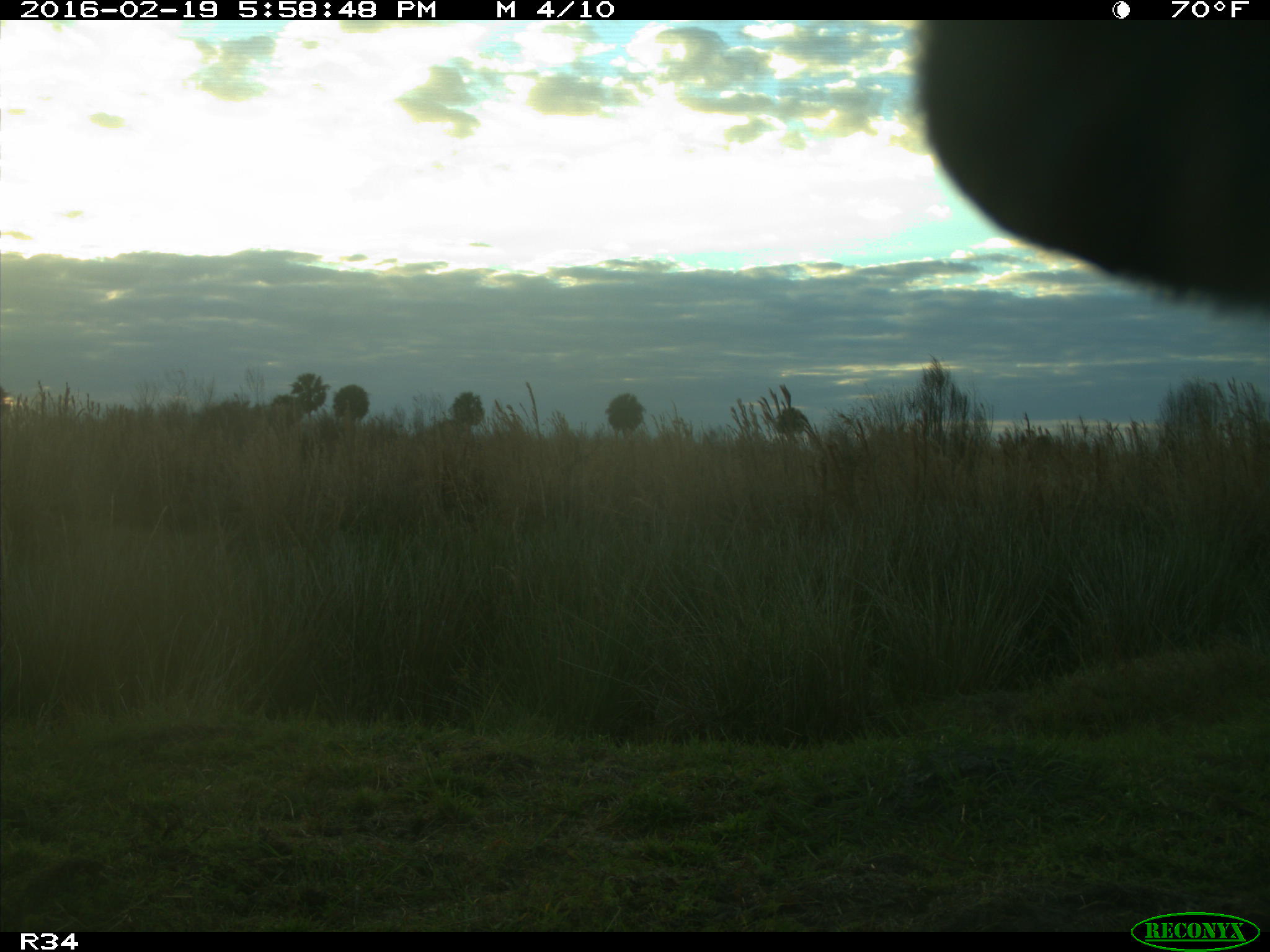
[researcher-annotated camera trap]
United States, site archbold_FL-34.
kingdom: Animalia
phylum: Chordata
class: Mammalia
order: Artiodactyla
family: Bovidae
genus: Bos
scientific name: Bos taurus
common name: domestic cow